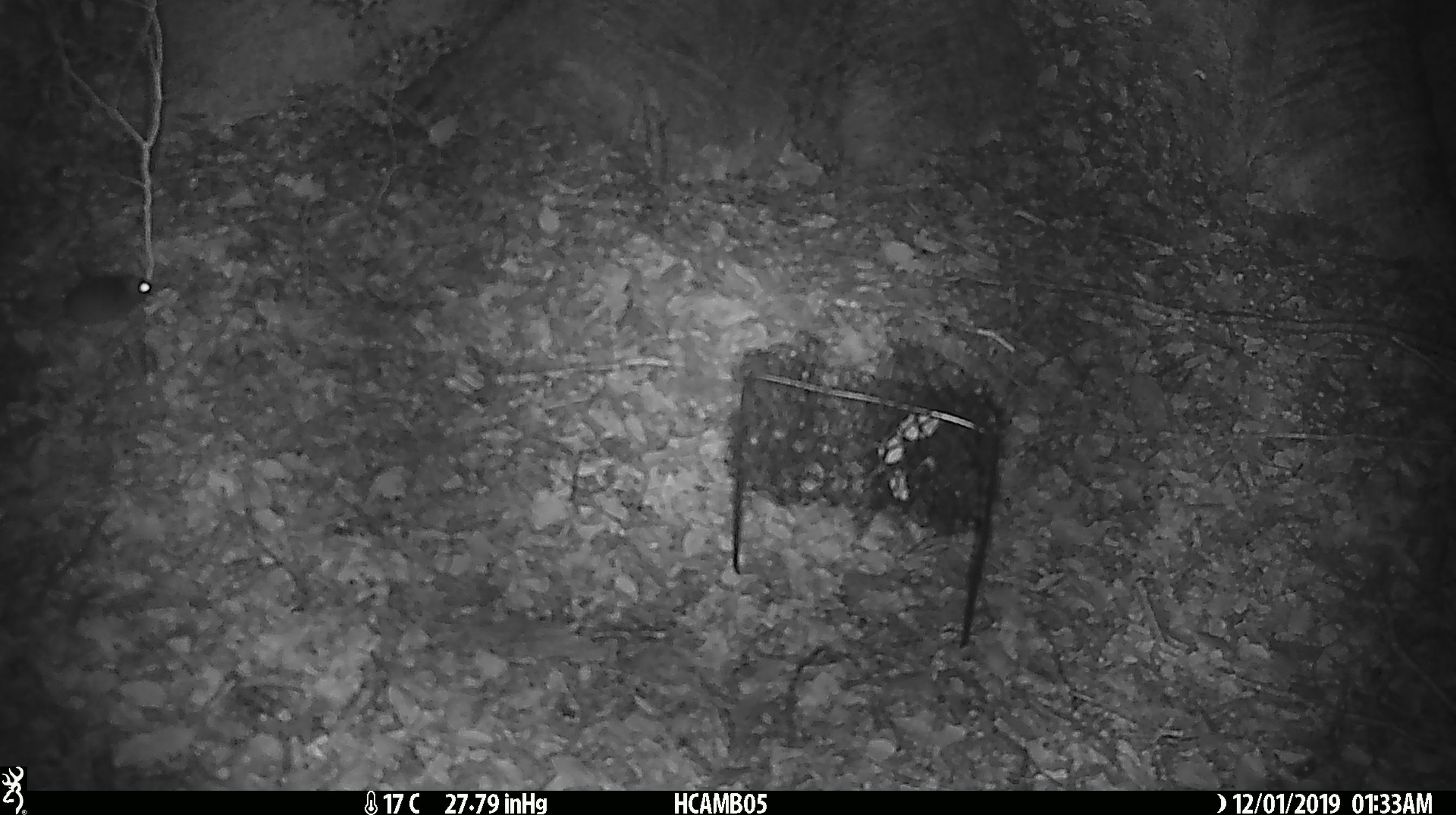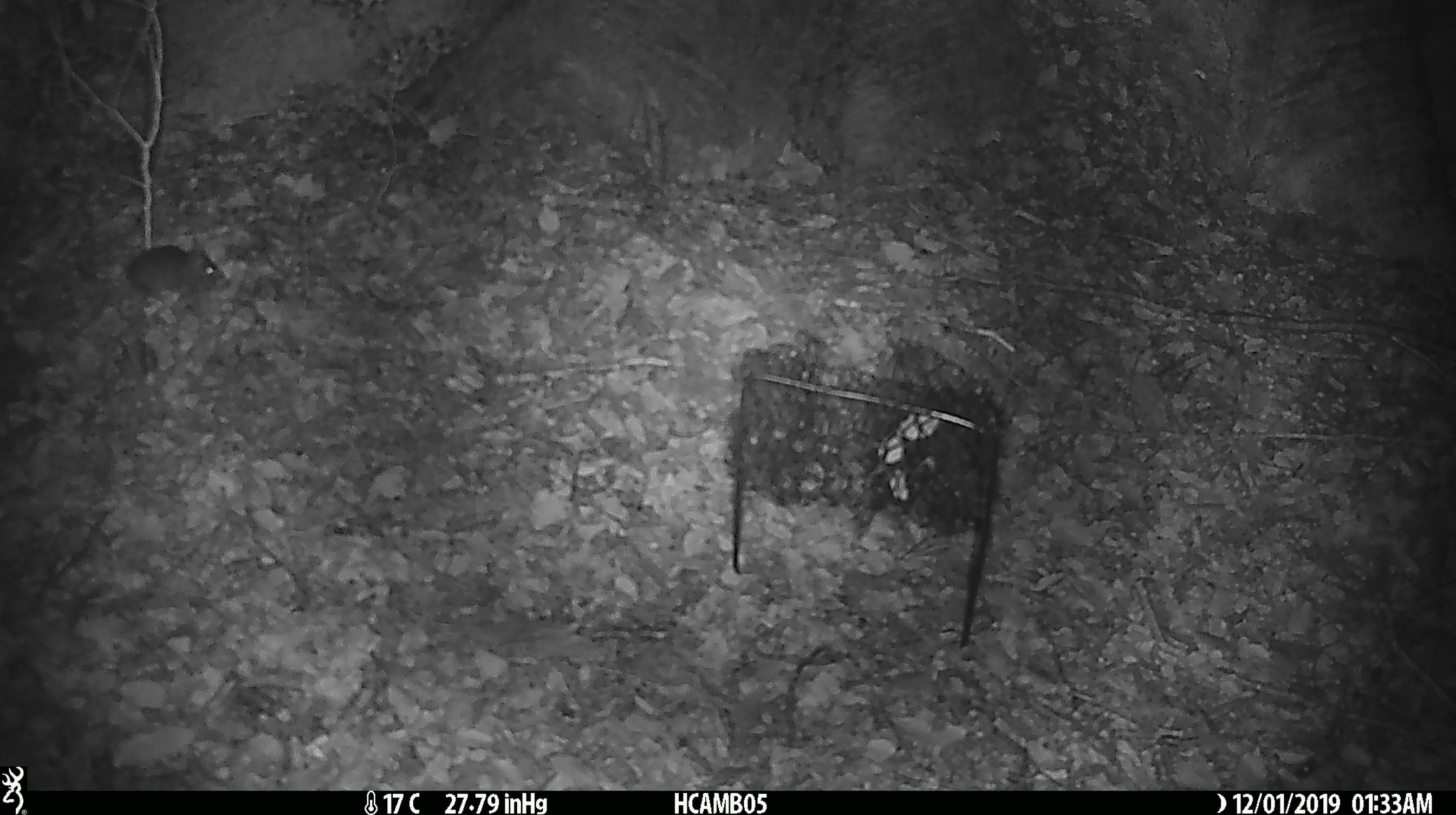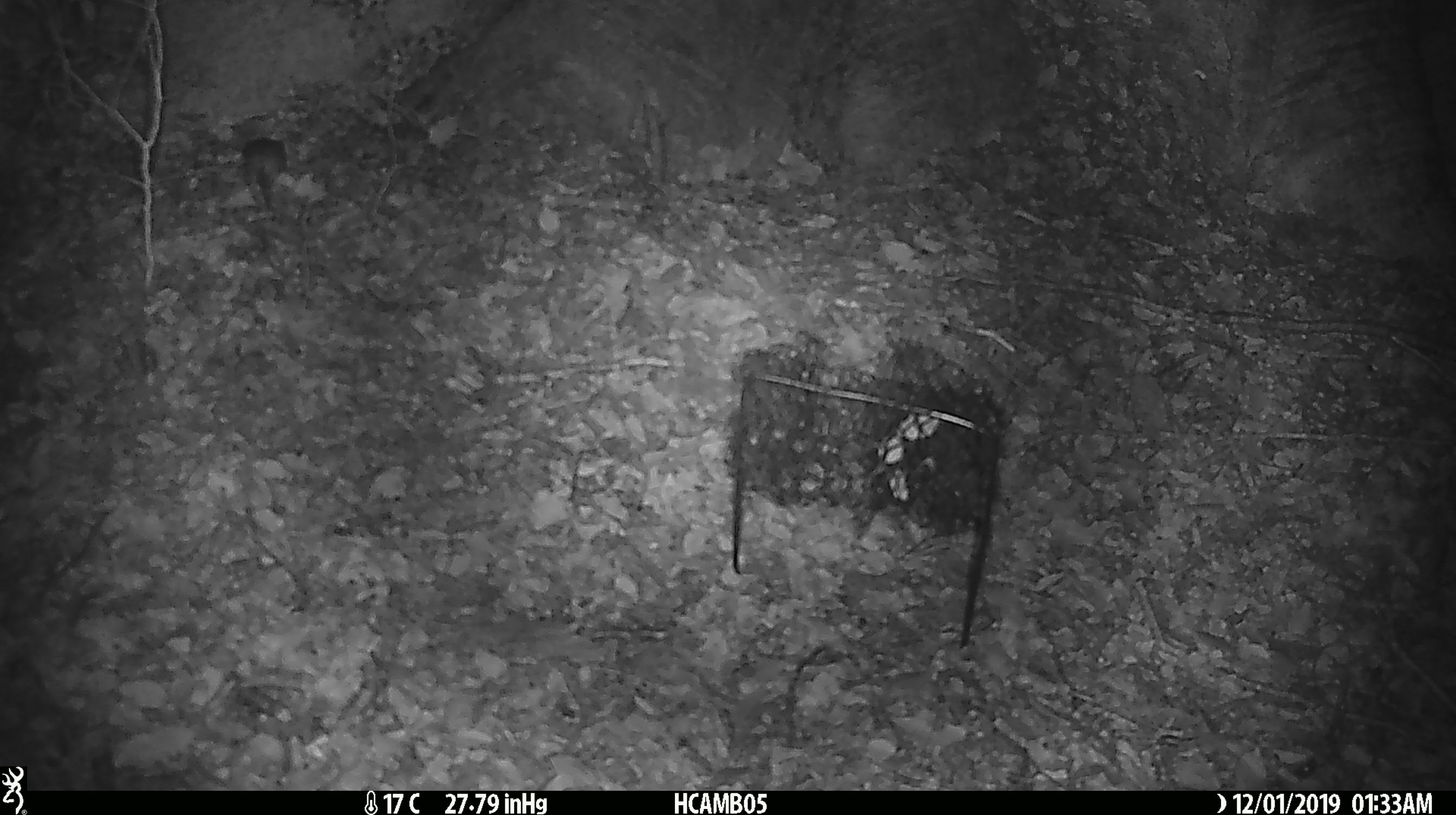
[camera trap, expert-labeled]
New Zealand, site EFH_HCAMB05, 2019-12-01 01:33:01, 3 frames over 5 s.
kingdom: Animalia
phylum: Chordata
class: Mammalia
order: Rodentia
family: Muridae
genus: Mus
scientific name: Mus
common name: mouse